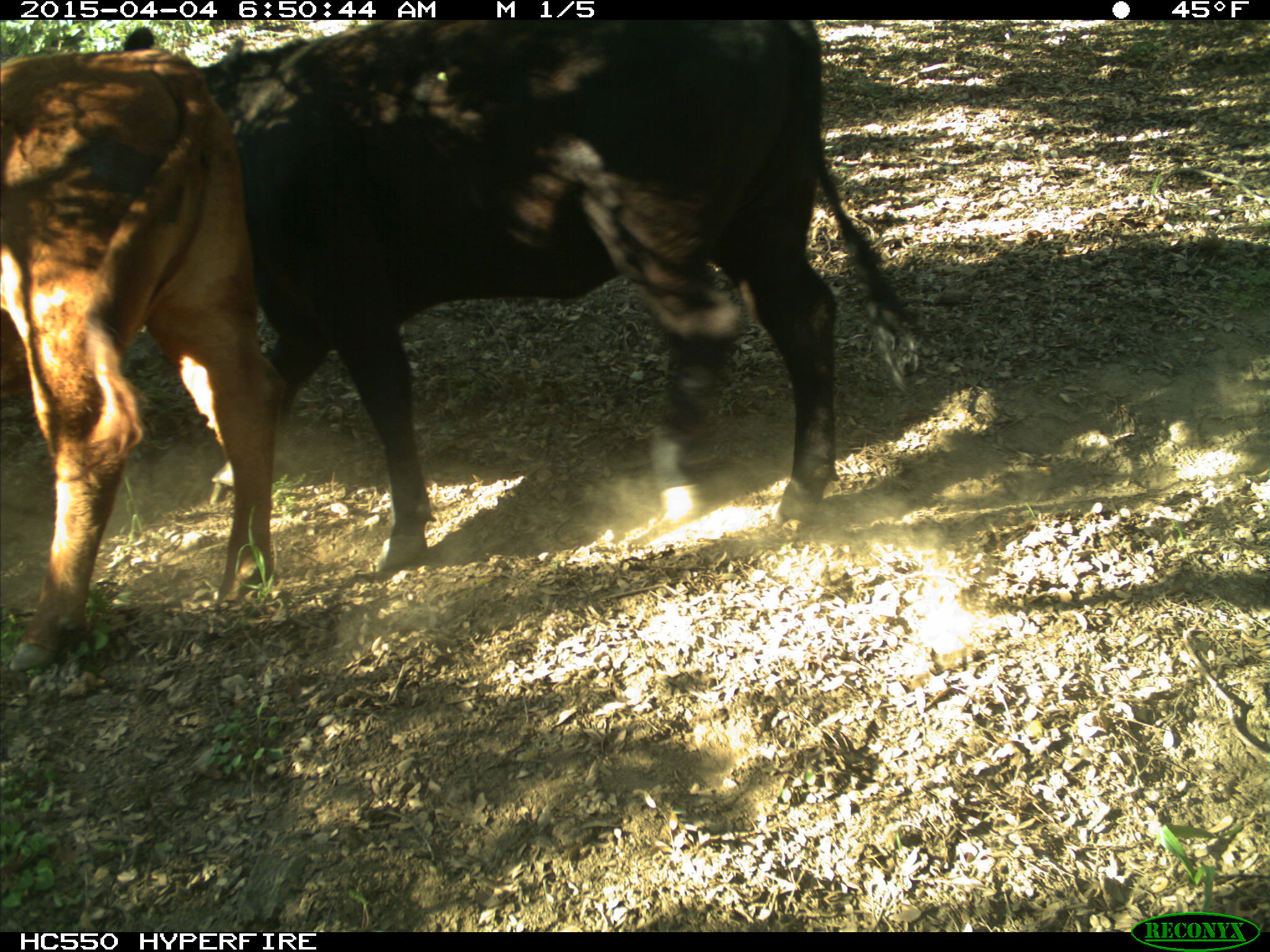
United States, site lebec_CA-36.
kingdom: Animalia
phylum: Chordata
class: Mammalia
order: Artiodactyla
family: Bovidae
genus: Bos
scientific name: Bos taurus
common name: domestic cow